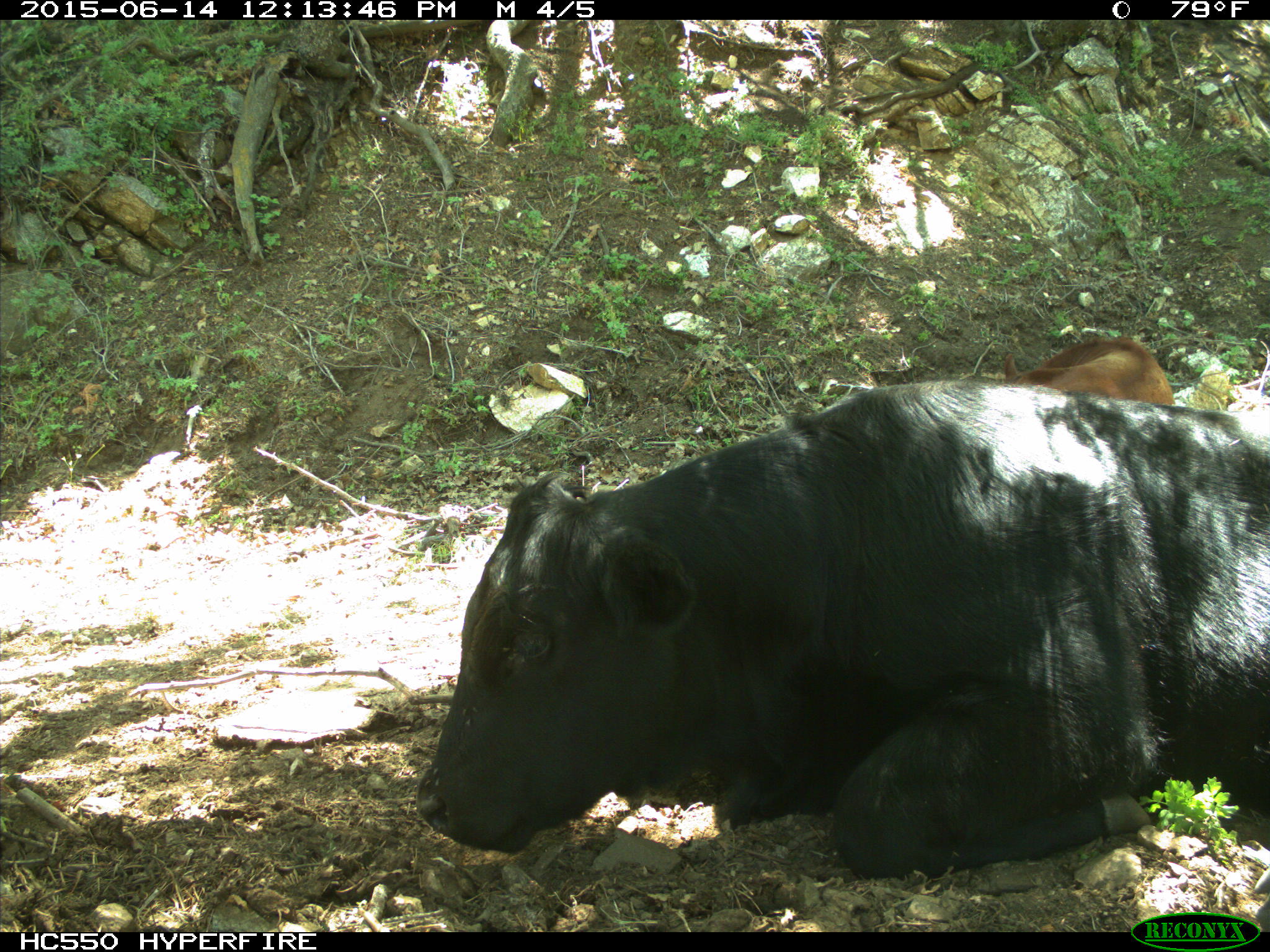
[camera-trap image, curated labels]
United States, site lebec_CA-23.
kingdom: Animalia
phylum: Chordata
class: Mammalia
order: Artiodactyla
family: Bovidae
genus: Bos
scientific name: Bos taurus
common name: domestic cow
Bos taurus (domestic cow).